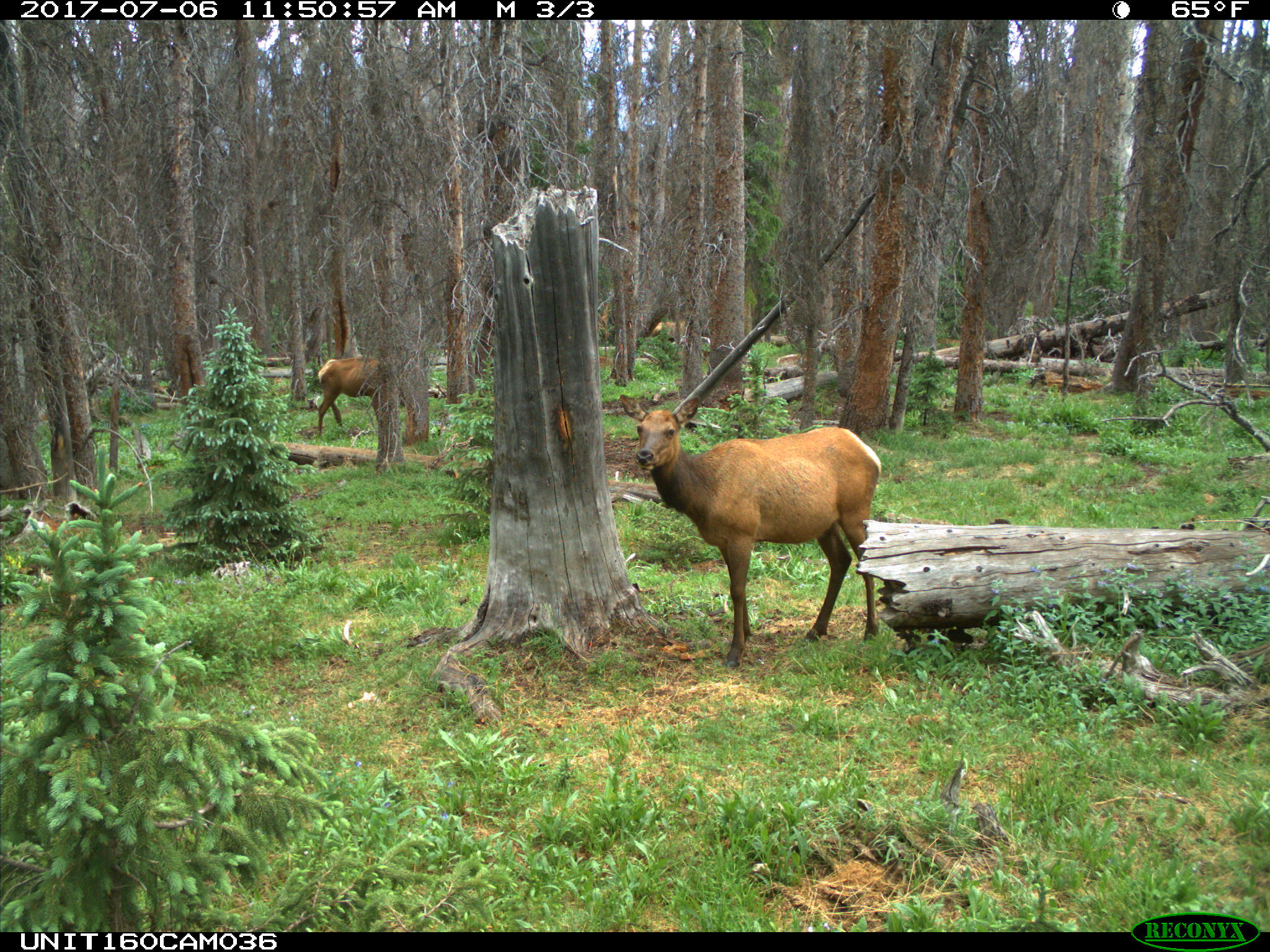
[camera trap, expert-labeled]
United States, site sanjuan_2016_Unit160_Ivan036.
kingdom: Animalia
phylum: Chordata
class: Mammalia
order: Artiodactyla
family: Cervidae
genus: Cervus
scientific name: Cervus elaphus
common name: red deer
Cervus elaphus (red deer).